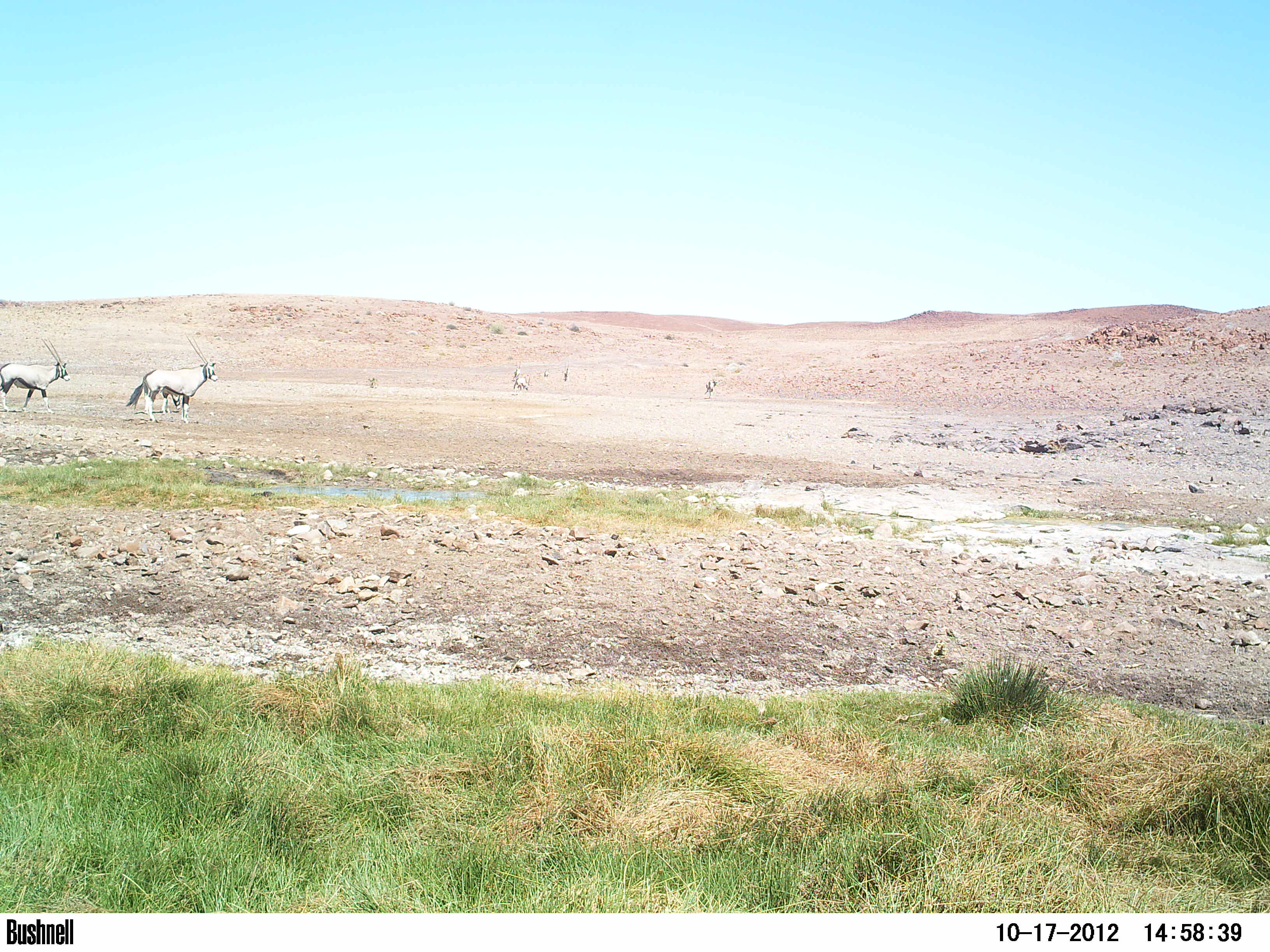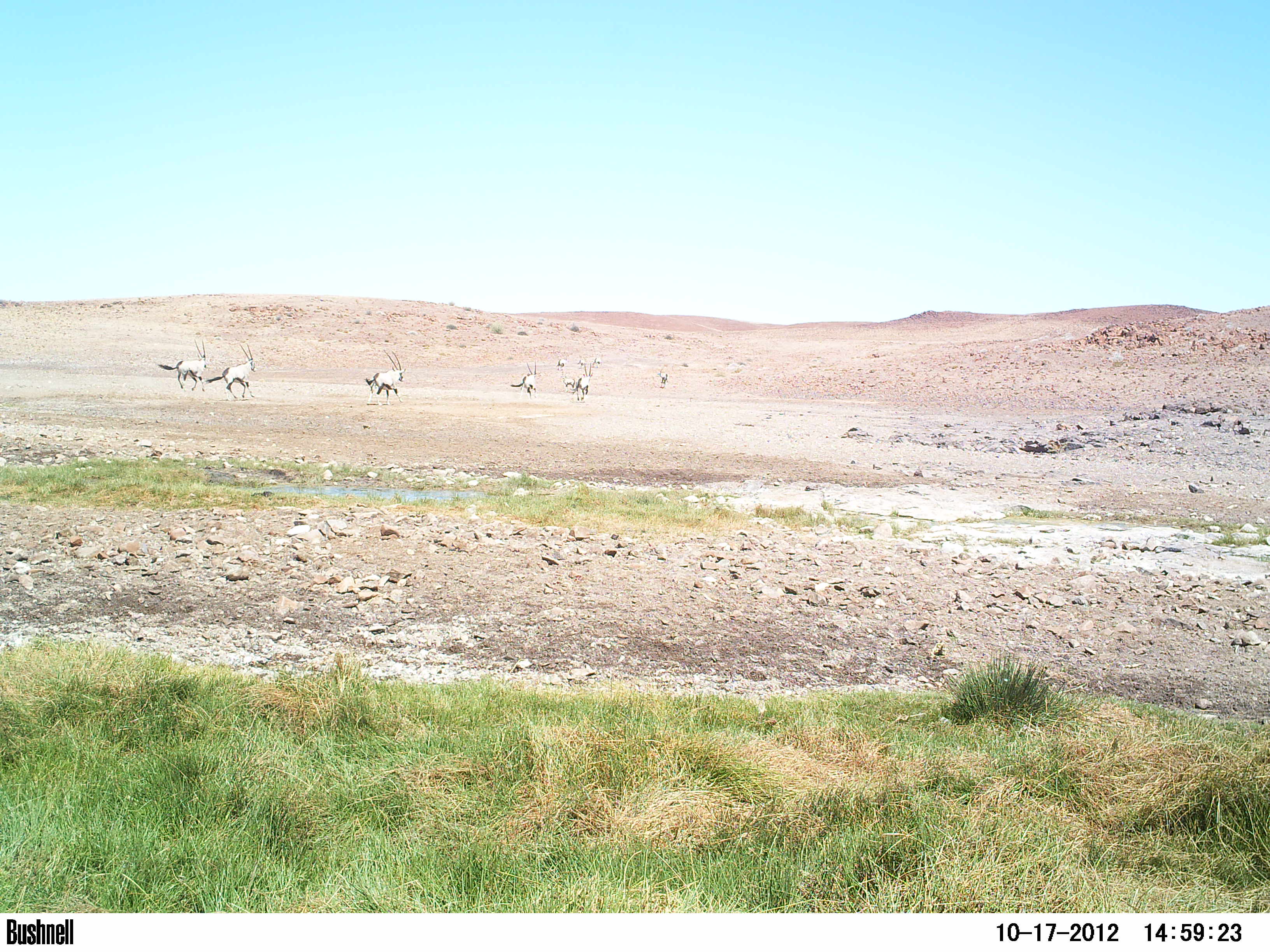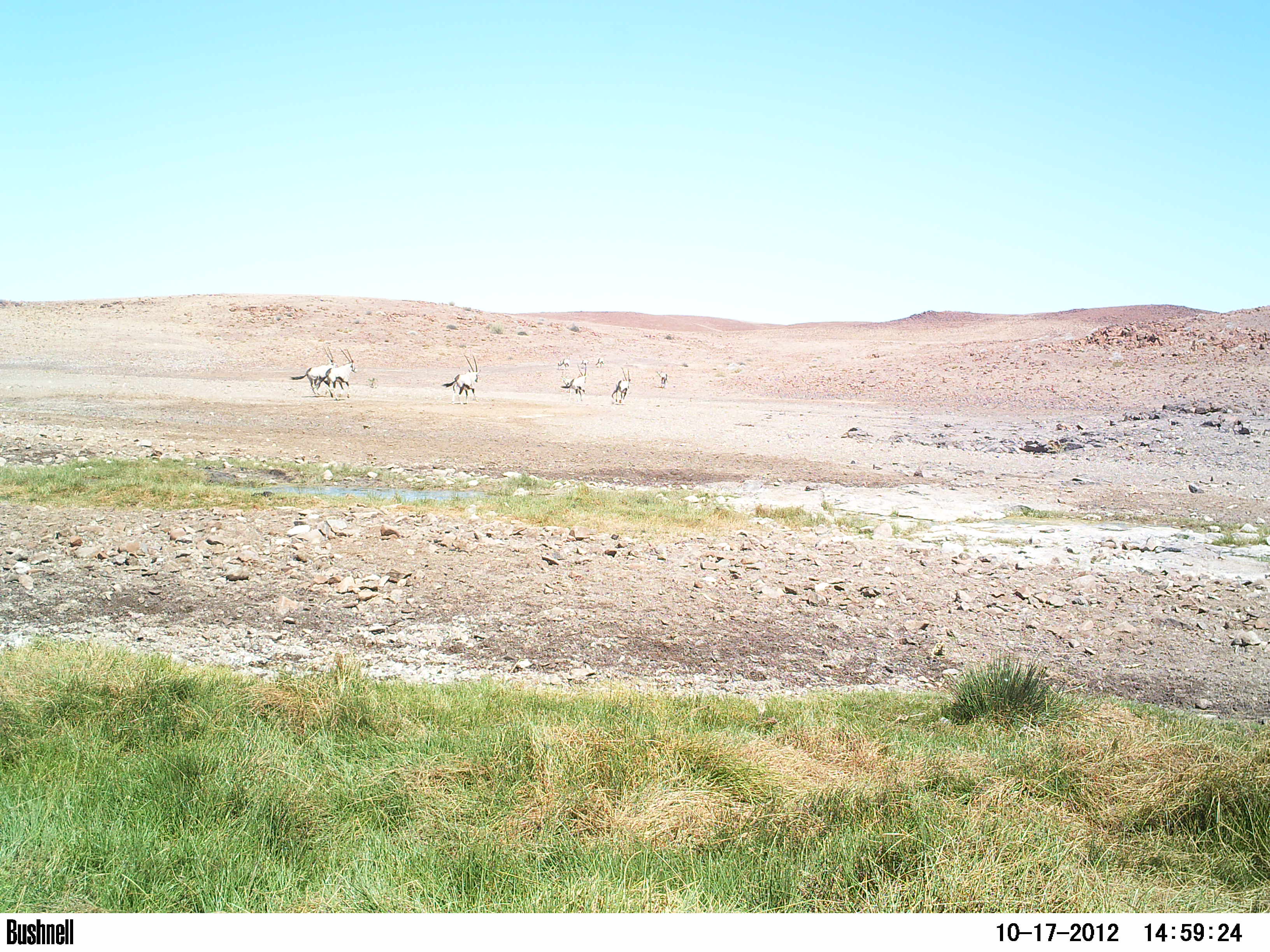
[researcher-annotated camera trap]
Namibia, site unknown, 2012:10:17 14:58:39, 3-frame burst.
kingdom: Animalia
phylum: Chordata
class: Mammalia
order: Artiodactyla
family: Bovidae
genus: Oryx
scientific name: Oryx gazella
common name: gemsbok